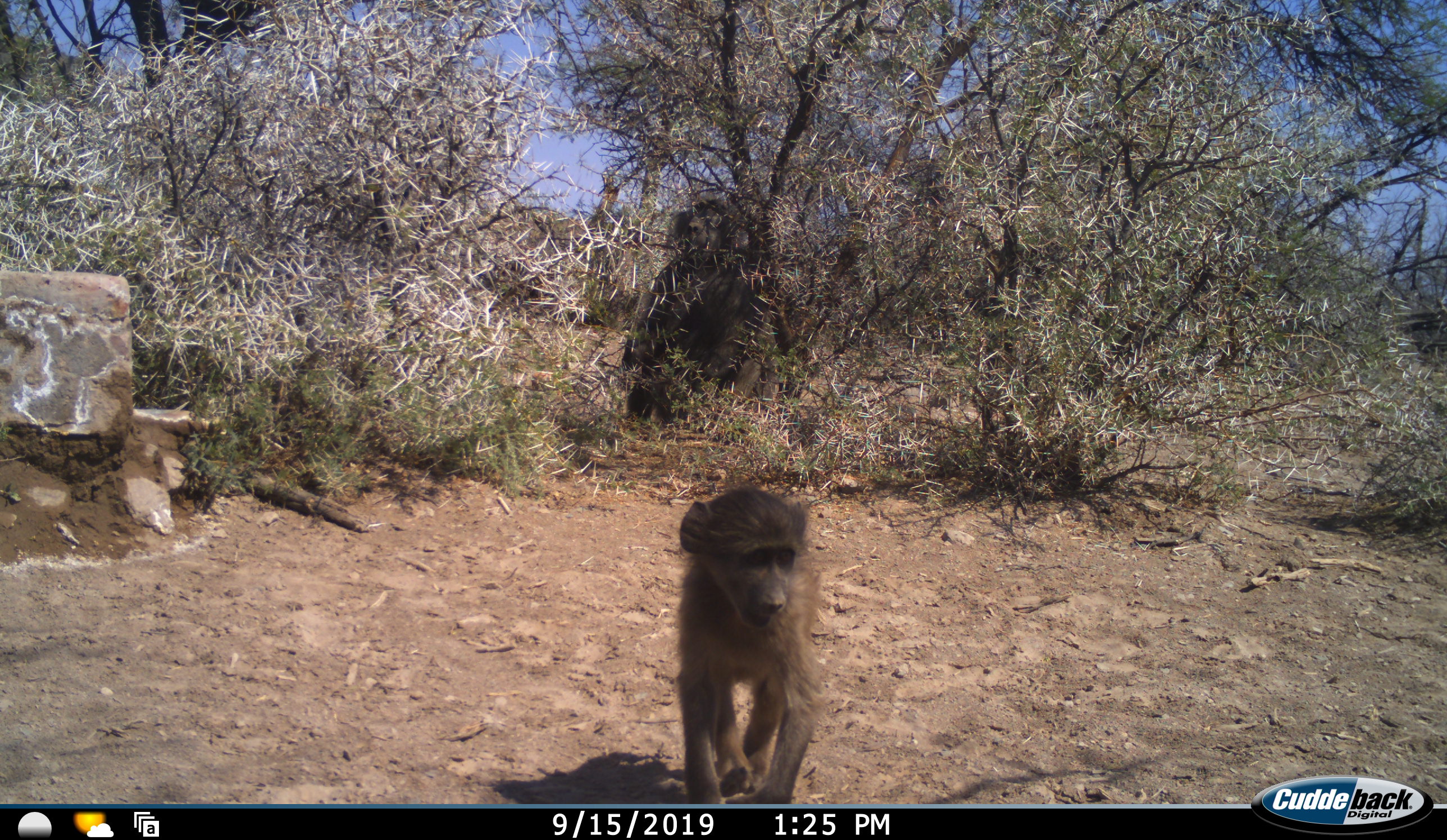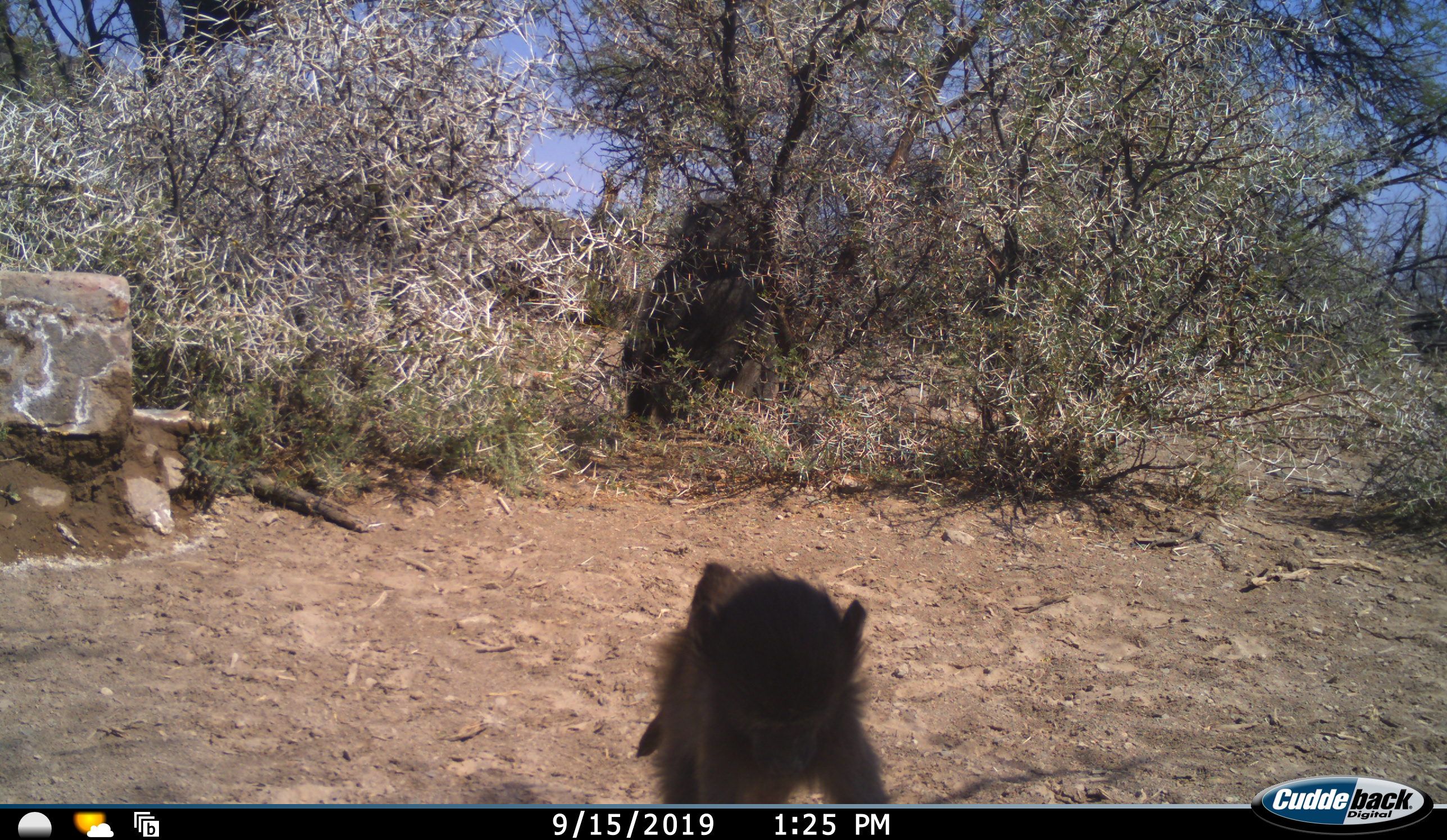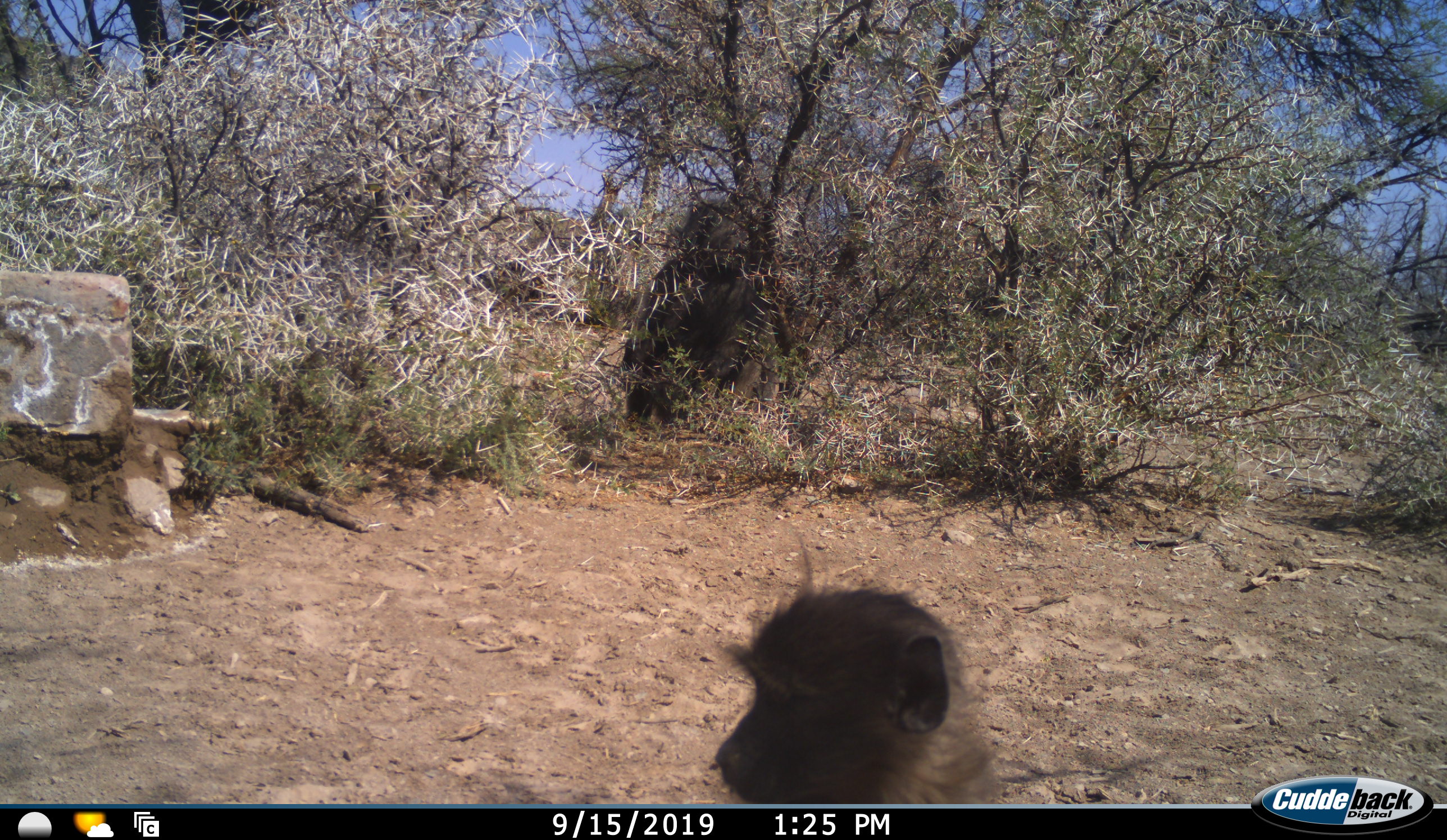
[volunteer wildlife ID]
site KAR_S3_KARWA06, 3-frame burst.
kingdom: Animalia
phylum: Chordata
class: Mammalia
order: Primates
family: Cercopithecidae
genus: Papio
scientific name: Papio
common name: baboon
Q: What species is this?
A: Baboon (Papio).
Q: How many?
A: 2.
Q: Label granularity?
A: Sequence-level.